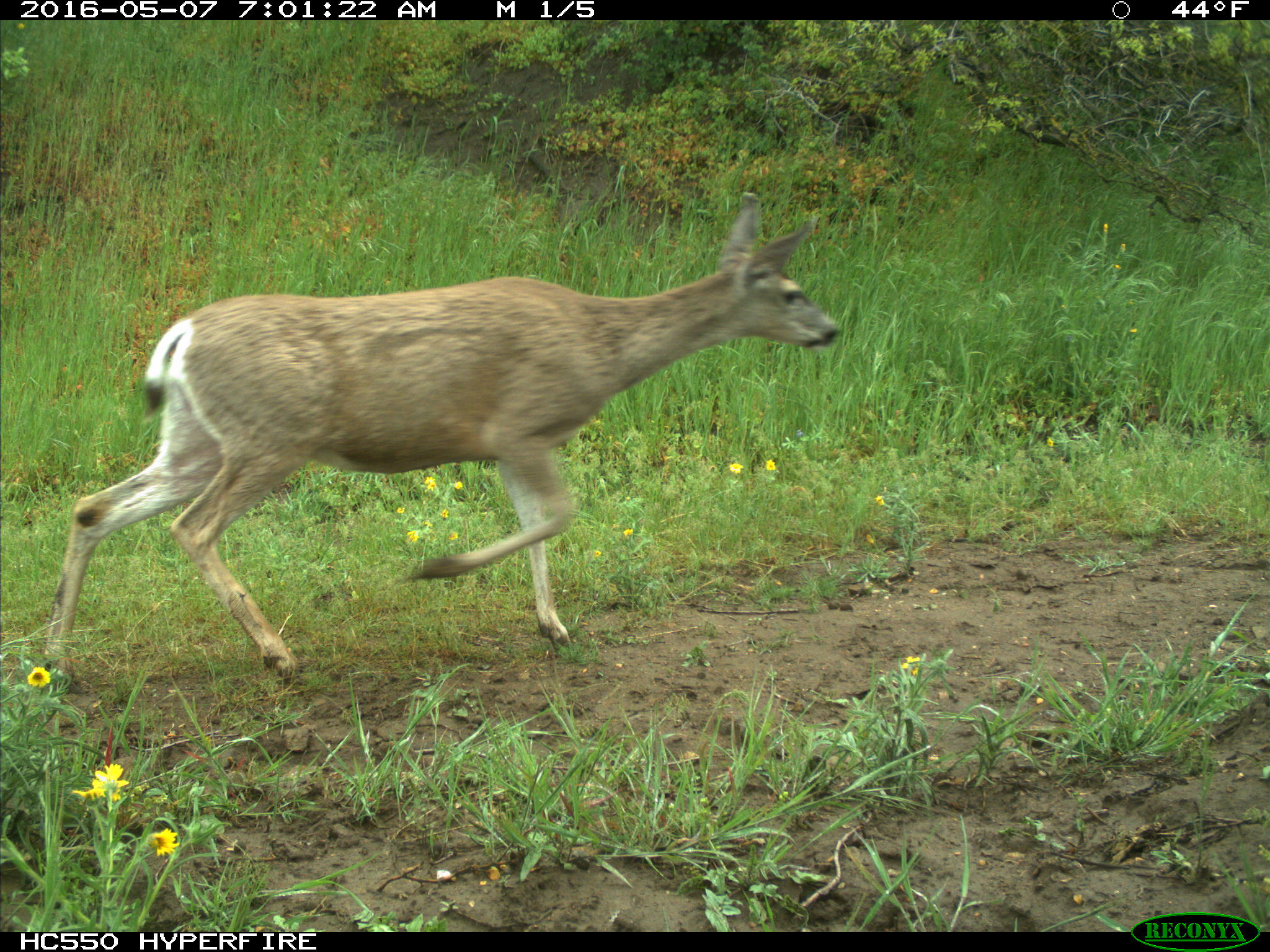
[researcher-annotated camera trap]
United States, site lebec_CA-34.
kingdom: Animalia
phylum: Chordata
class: Mammalia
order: Artiodactyla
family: Cervidae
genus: Odocoileus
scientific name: Odocoileus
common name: deer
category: unidentified deer